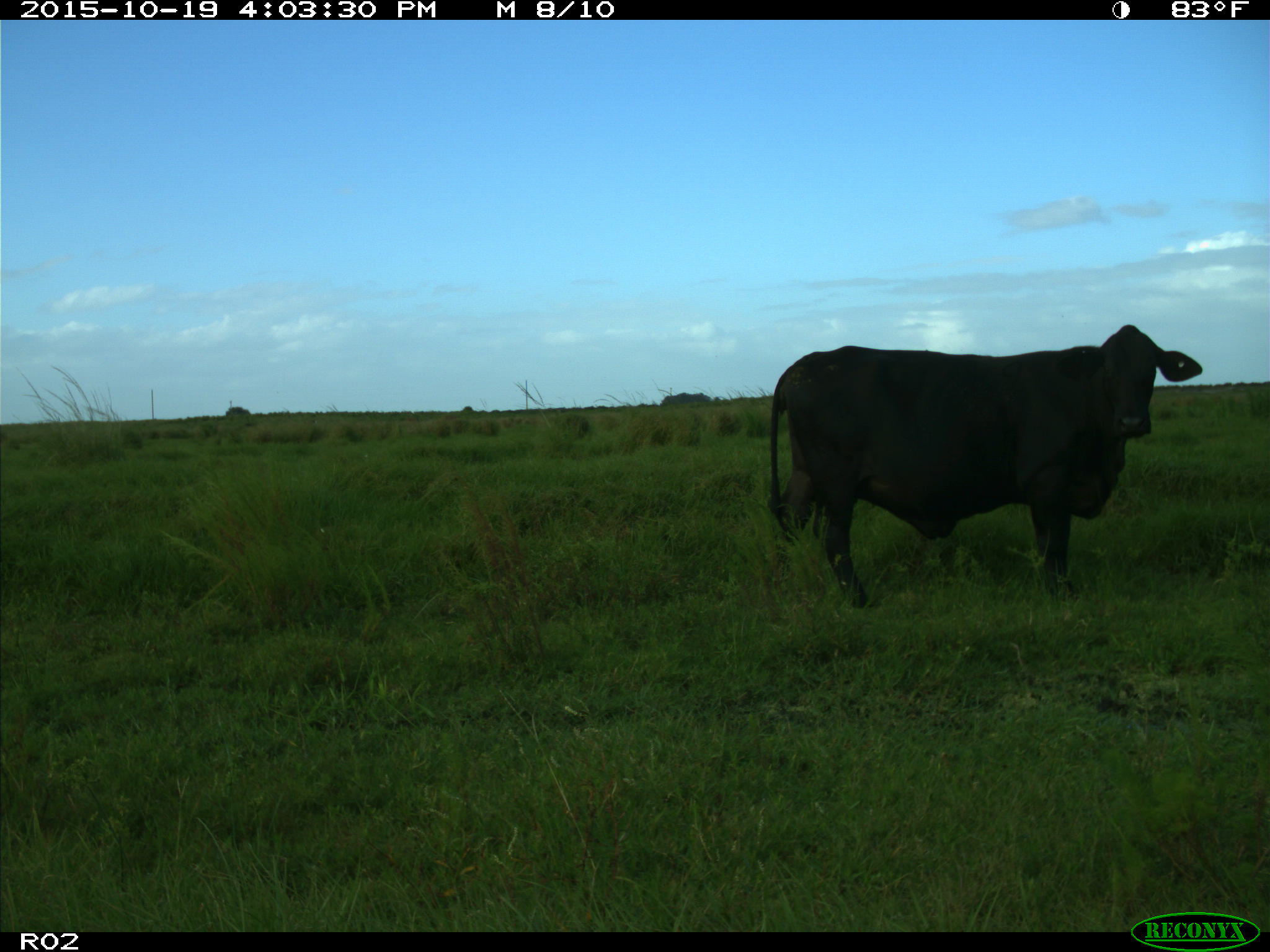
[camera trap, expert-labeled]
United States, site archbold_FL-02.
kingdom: Animalia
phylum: Chordata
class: Mammalia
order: Artiodactyla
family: Bovidae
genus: Bos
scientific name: Bos taurus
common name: domestic cow